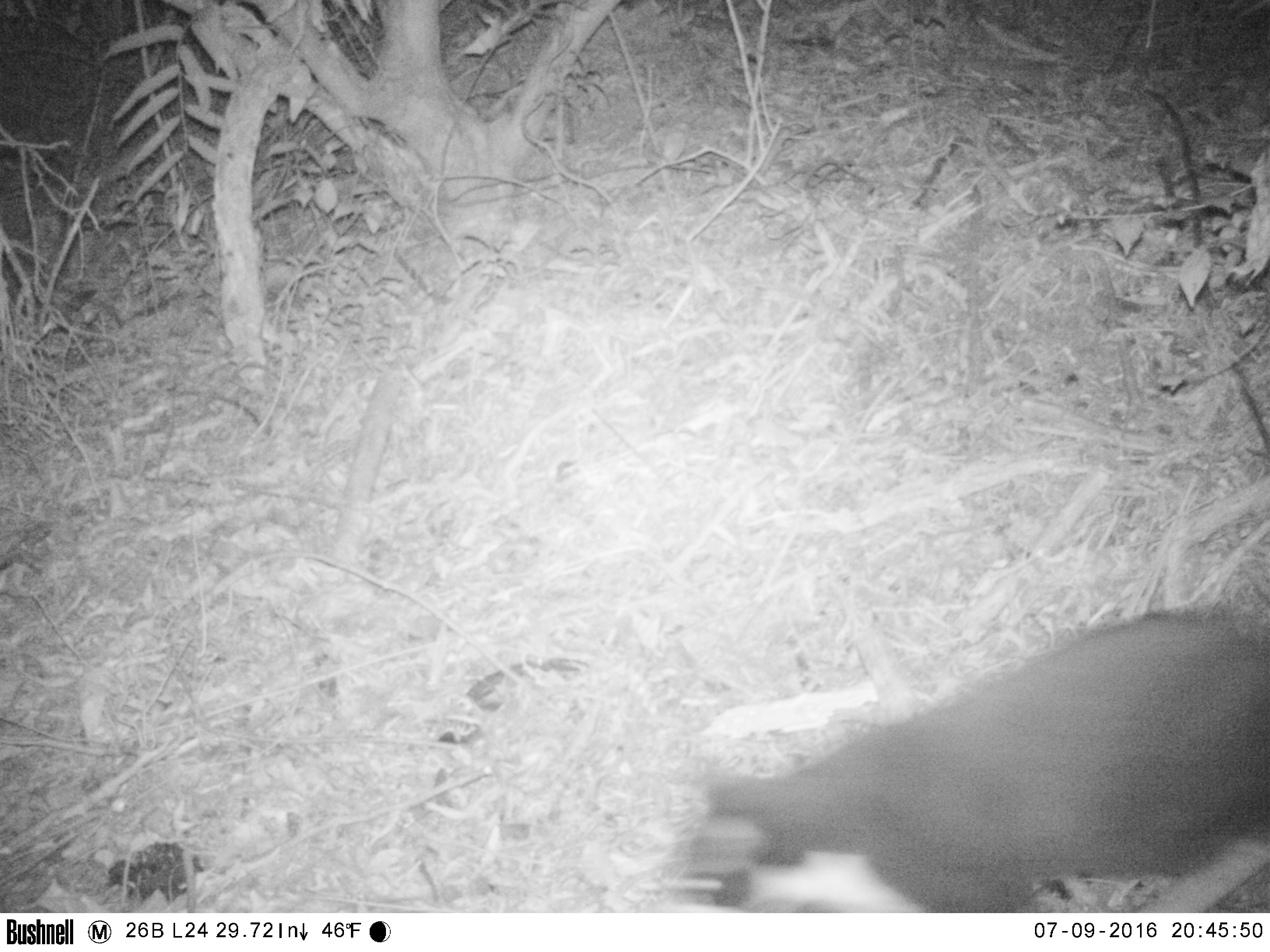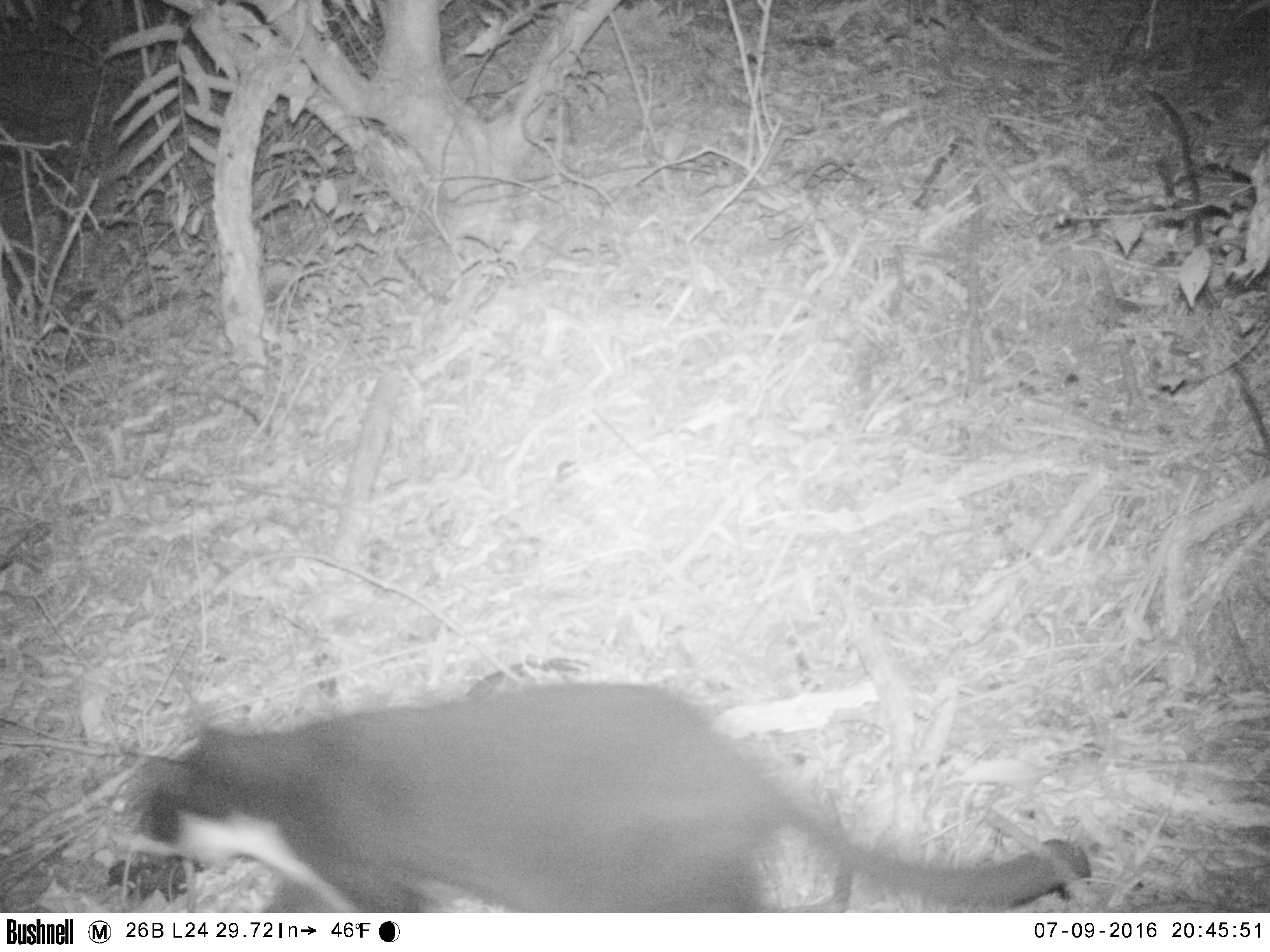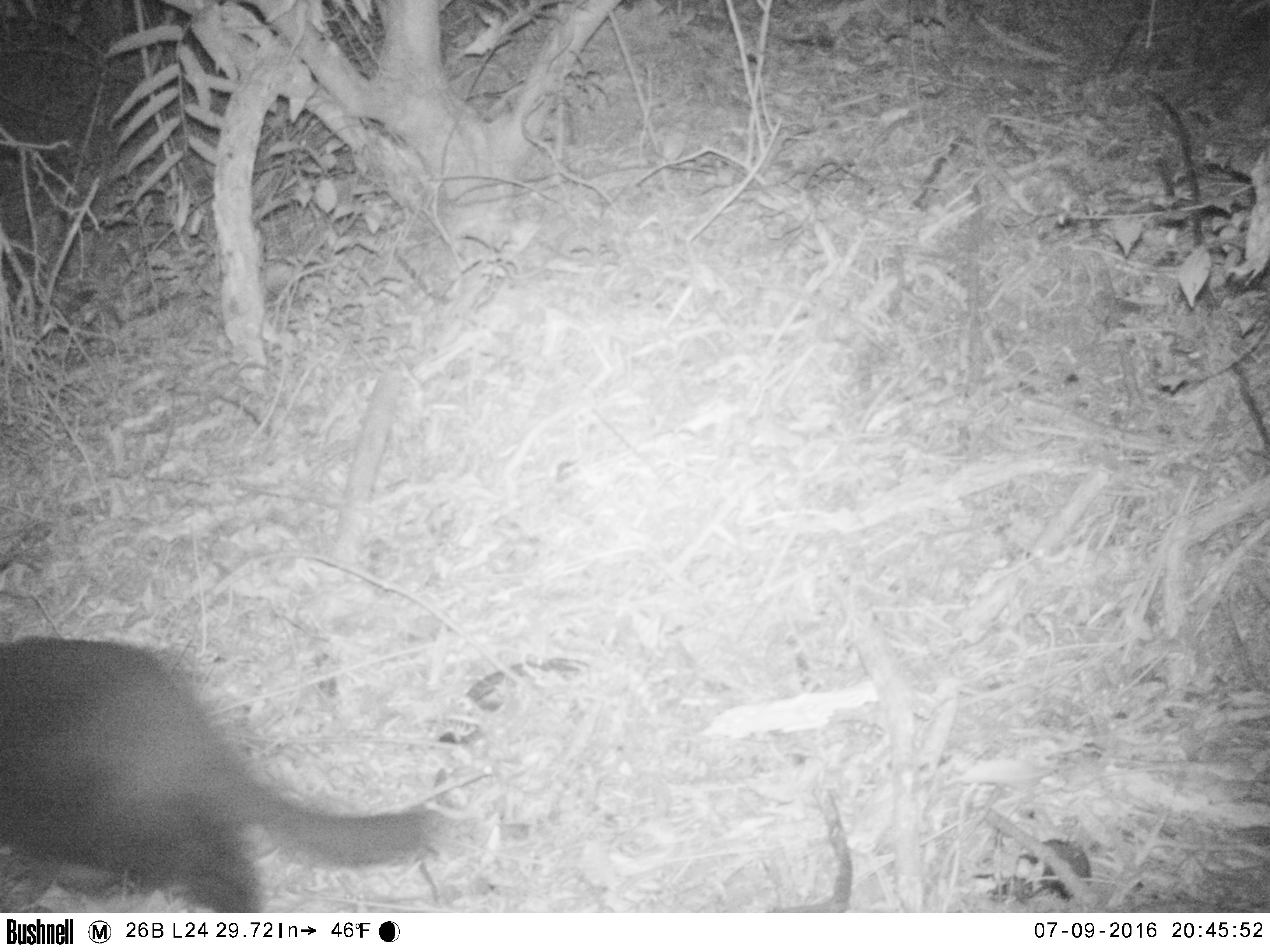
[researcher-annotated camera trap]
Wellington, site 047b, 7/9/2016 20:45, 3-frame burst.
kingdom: Animalia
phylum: Chordata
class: Mammalia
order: Carnivora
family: Felidae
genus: Felis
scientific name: Felis catus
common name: cat